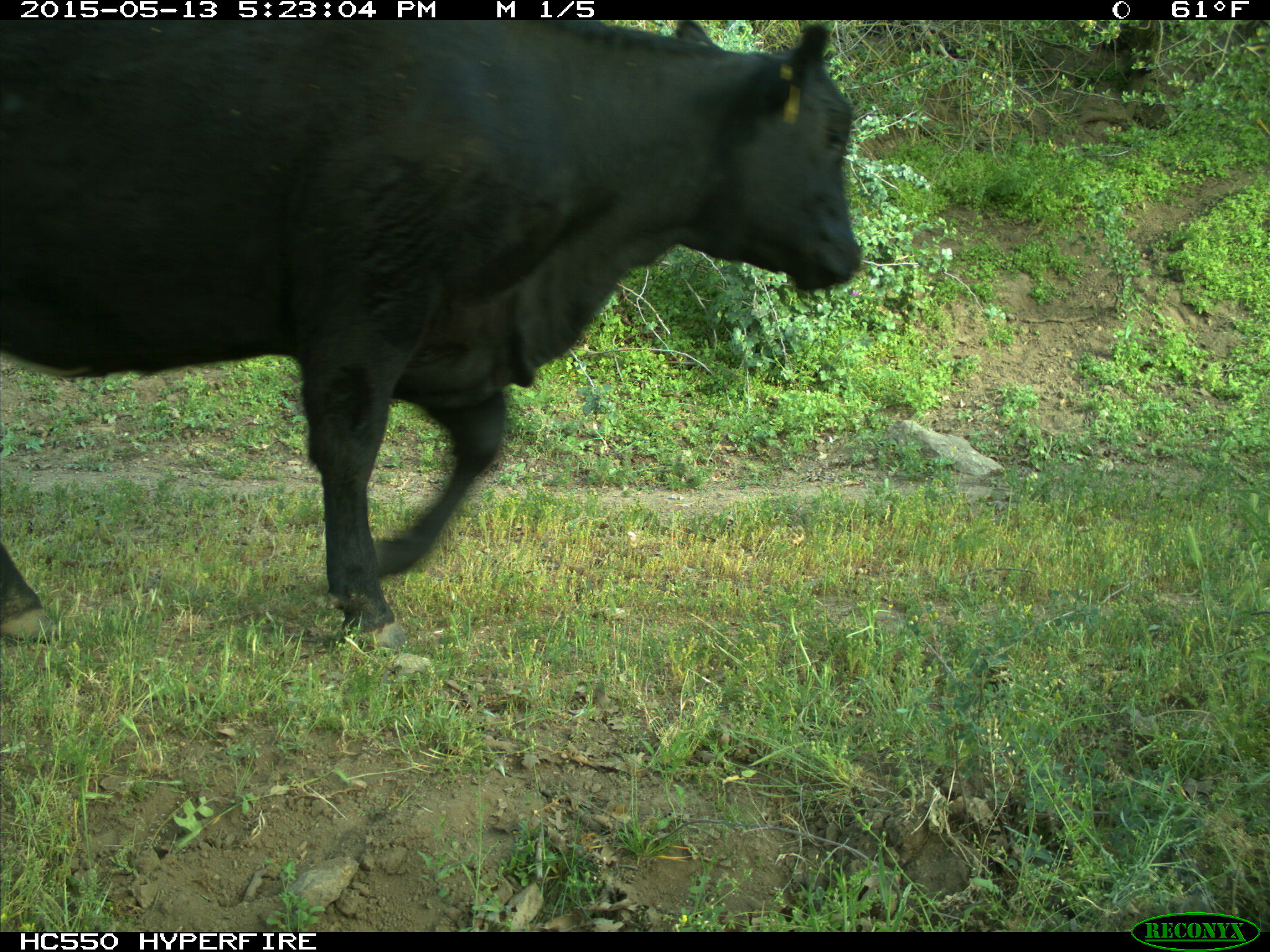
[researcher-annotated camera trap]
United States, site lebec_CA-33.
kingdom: Animalia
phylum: Chordata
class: Mammalia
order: Artiodactyla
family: Bovidae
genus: Bos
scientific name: Bos taurus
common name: domestic cow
Bos taurus (domestic cow).